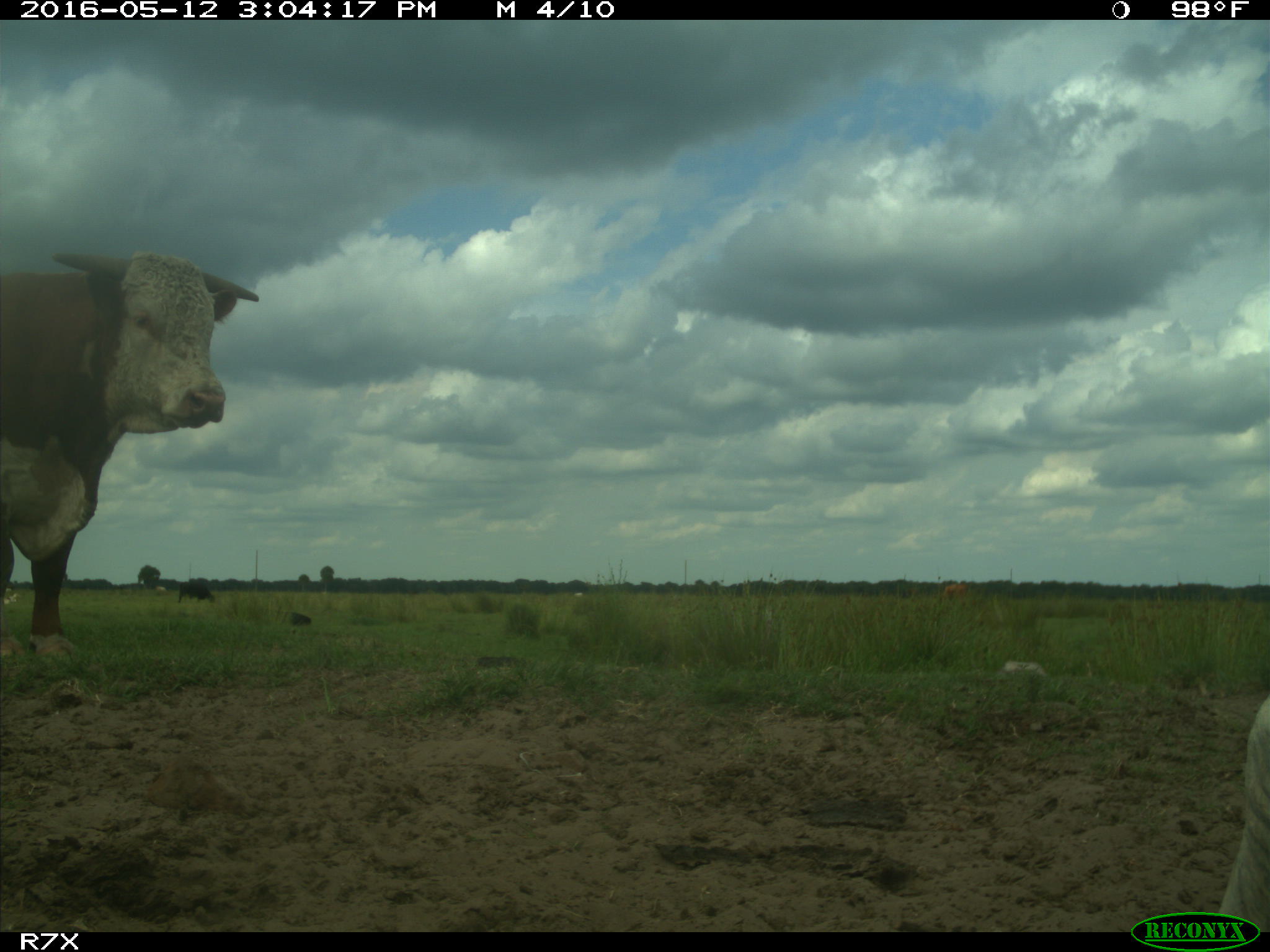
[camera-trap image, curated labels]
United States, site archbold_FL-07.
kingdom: Animalia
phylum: Chordata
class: Mammalia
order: Artiodactyla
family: Bovidae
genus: Bos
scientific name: Bos taurus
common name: domestic cow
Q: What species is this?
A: Bos taurus (domestic cow).